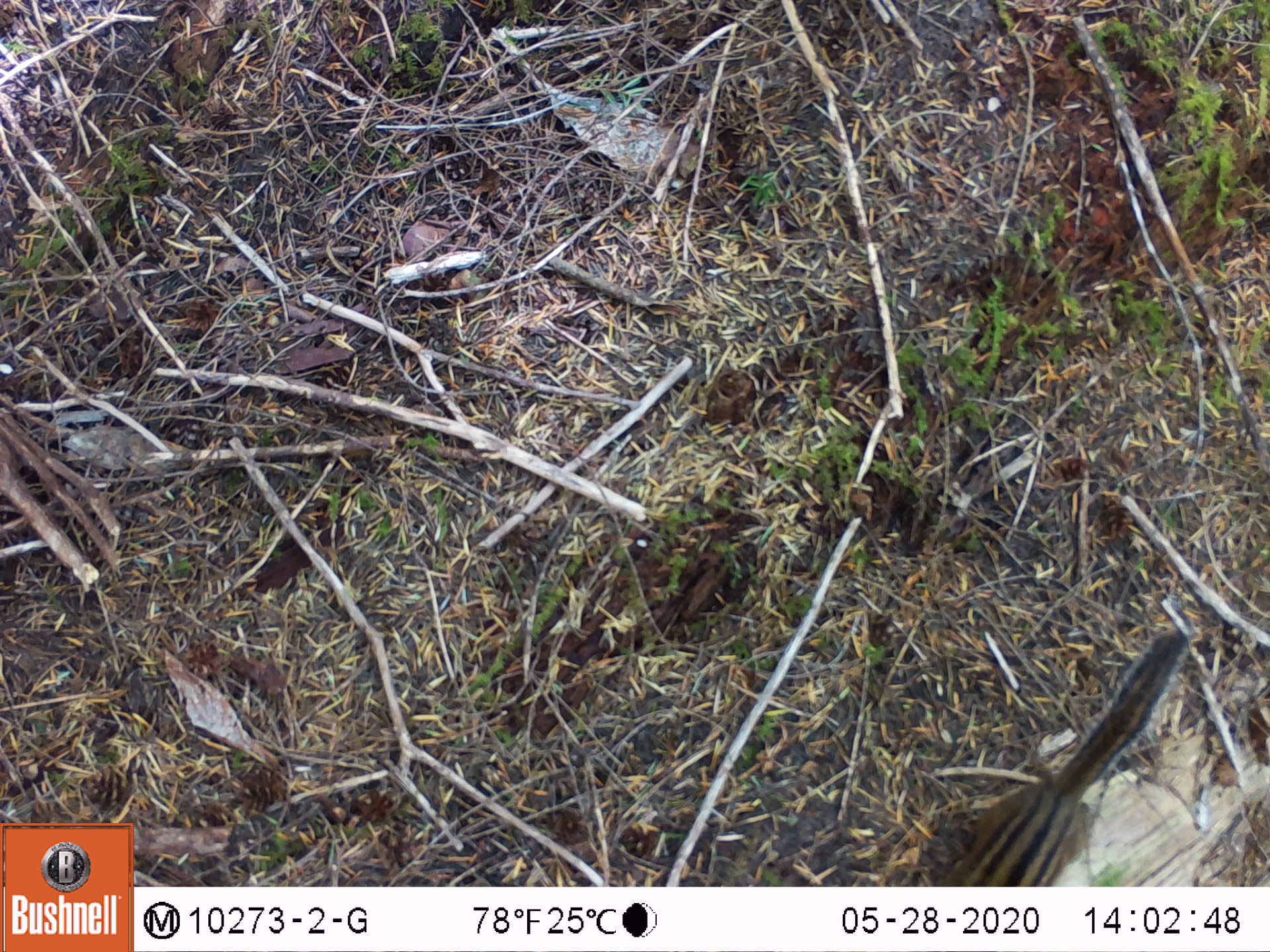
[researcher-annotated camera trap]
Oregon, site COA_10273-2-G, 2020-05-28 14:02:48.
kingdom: Animalia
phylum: Chordata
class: Mammalia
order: Rodentia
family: Sciuridae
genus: Neotamias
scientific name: Neotamias townsendii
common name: townsend's chipmunk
Townsend's chipmunk (Neotamias townsendii).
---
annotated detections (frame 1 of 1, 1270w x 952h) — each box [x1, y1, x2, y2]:
townsend's chipmunk: [938, 620, 1204, 880]